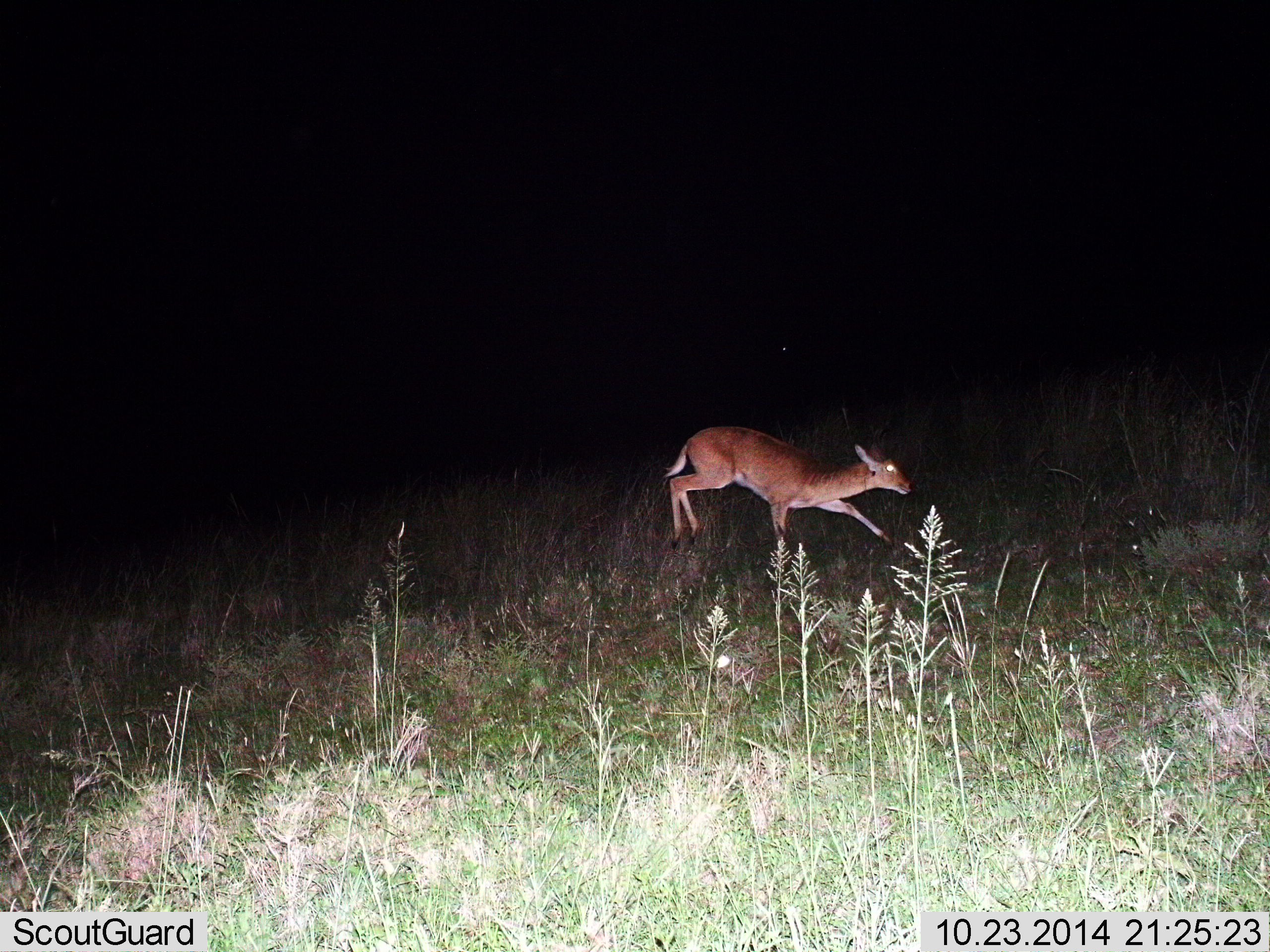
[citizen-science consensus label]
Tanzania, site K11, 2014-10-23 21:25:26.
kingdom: Animalia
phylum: Chordata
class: Mammalia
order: Artiodactyla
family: Bovidae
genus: Redunca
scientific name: Redunca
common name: reedbuck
Reedbuck (Redunca), count 1. Behavior (volunteer vote fractions): standing 0%, resting 0%, moving 100%, interacting 0%. Young present (vote fraction): 0%. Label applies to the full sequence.